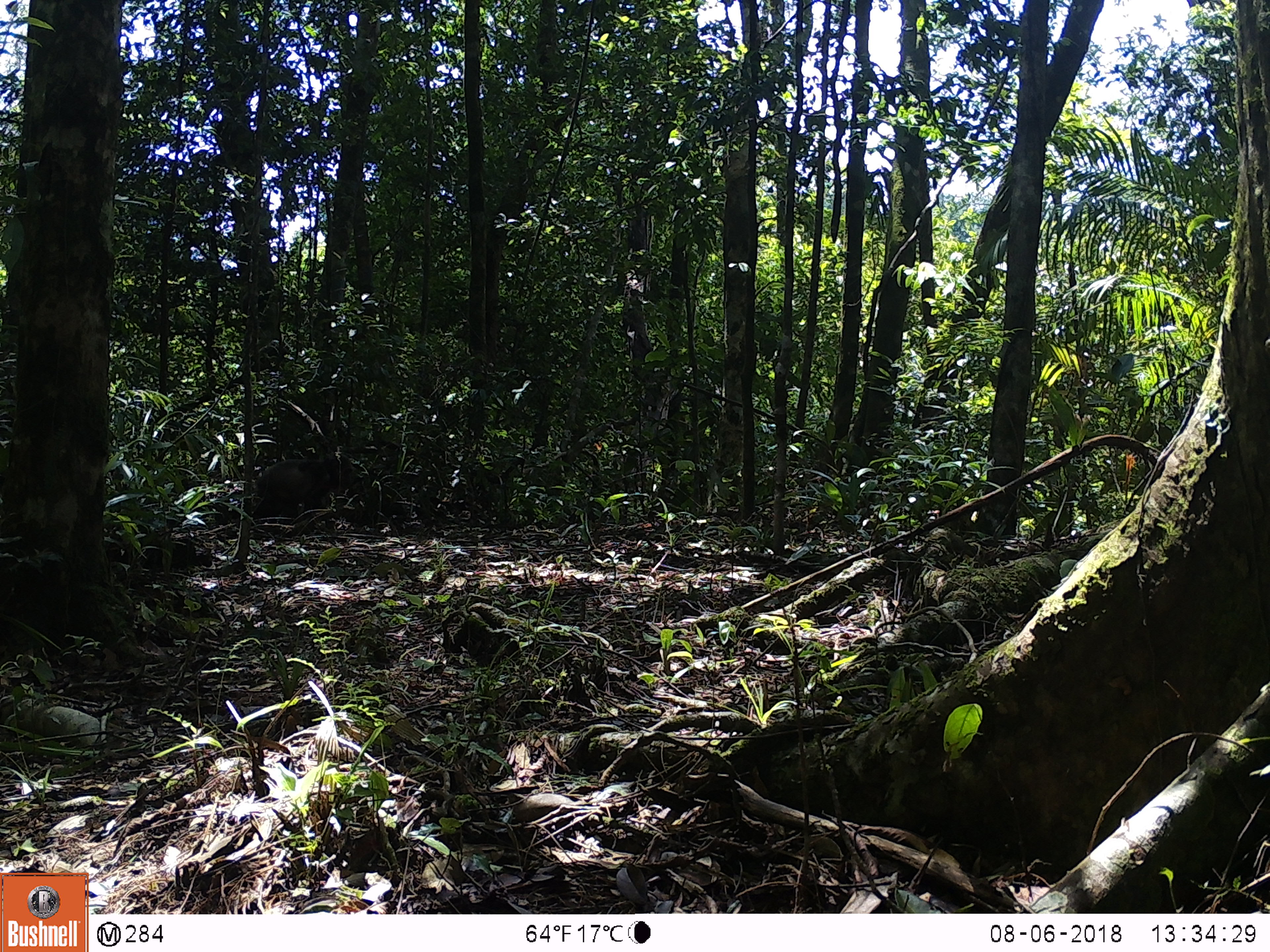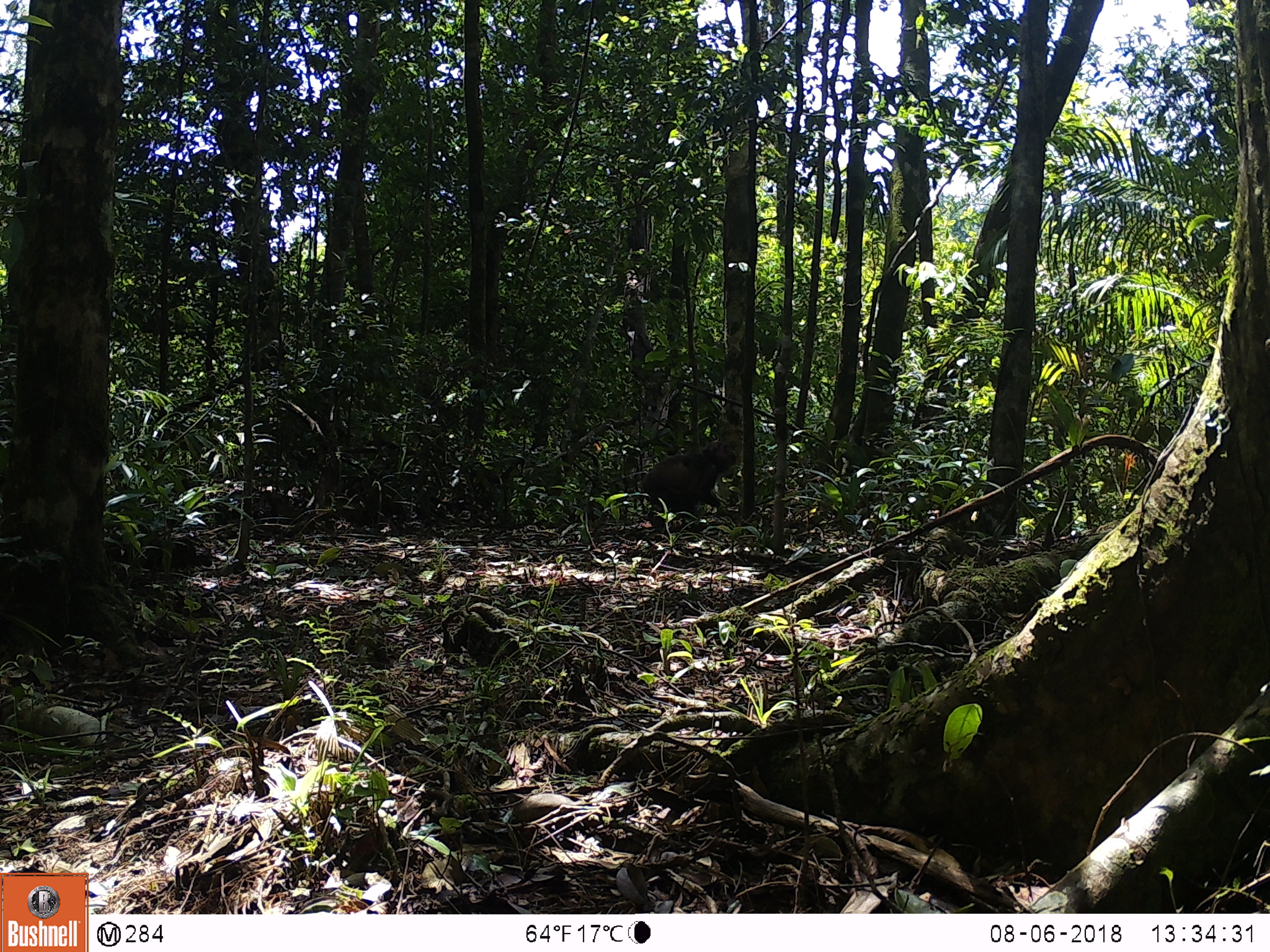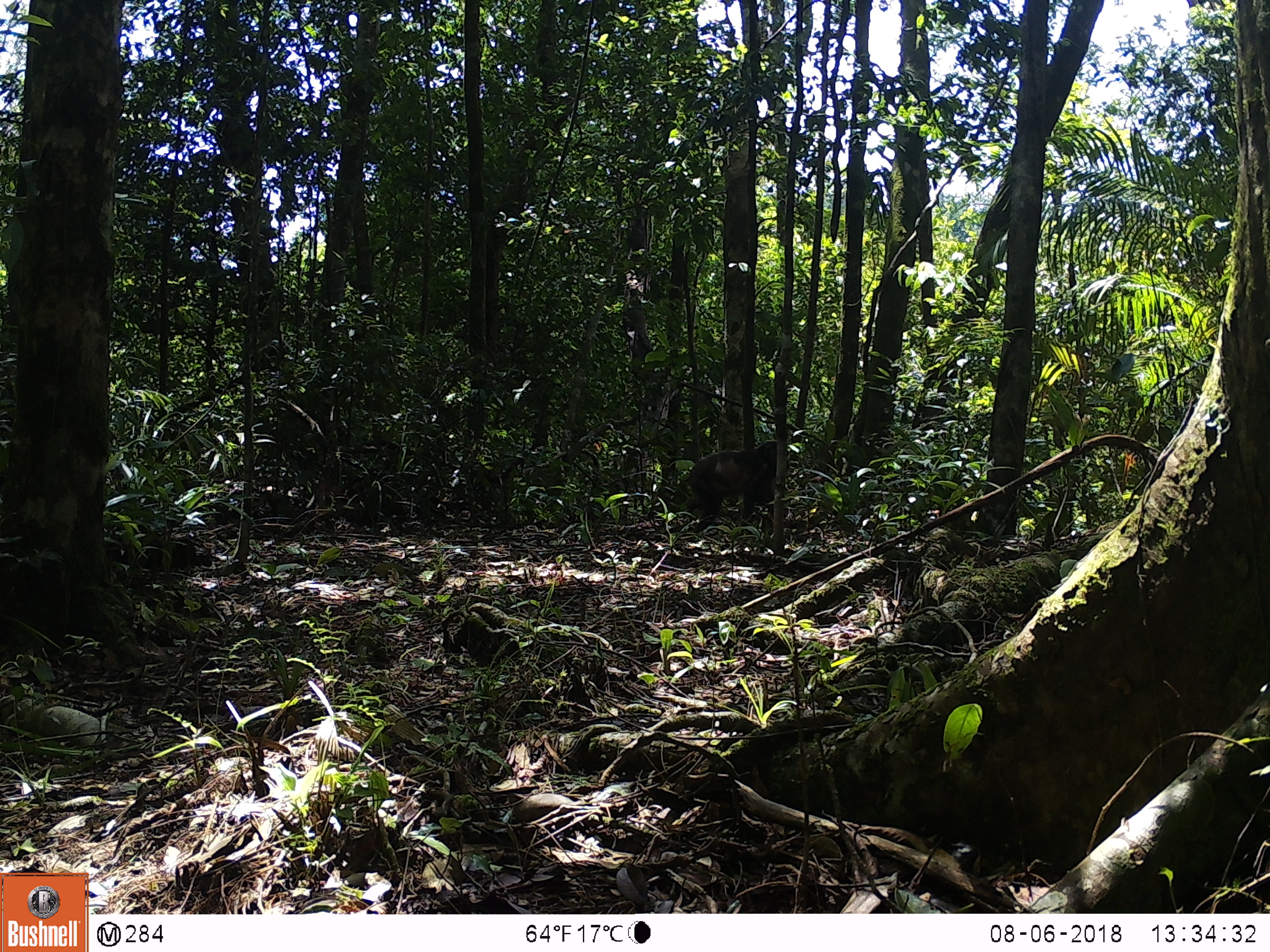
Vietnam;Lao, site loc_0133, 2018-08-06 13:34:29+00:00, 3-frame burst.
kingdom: Animalia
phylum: Chordata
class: Mammalia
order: Primates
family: Cercopithecidae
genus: Macaca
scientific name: Macaca arctoides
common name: stump-tailed macaque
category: stump tailed macaque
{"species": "stump tailed macaque (stump-tailed macaque) (Macaca arctoides)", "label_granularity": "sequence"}